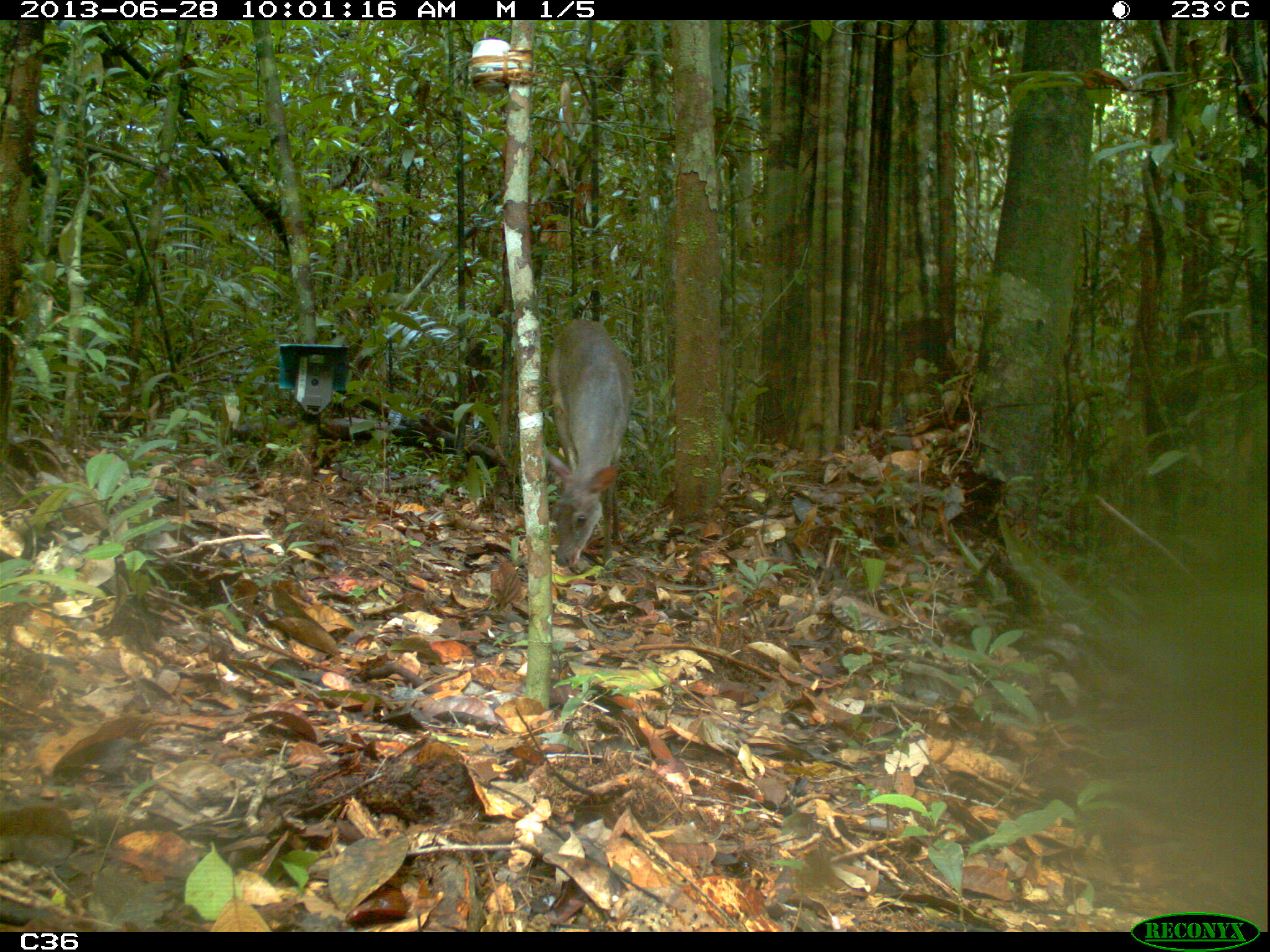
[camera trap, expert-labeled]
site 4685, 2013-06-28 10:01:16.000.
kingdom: Animalia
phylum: Chordata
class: Mammalia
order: Artiodactyla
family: Cervidae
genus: Mazama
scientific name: Mazama gouazoubira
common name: gray brocket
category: mazama gouazaoubira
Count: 1.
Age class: adult.